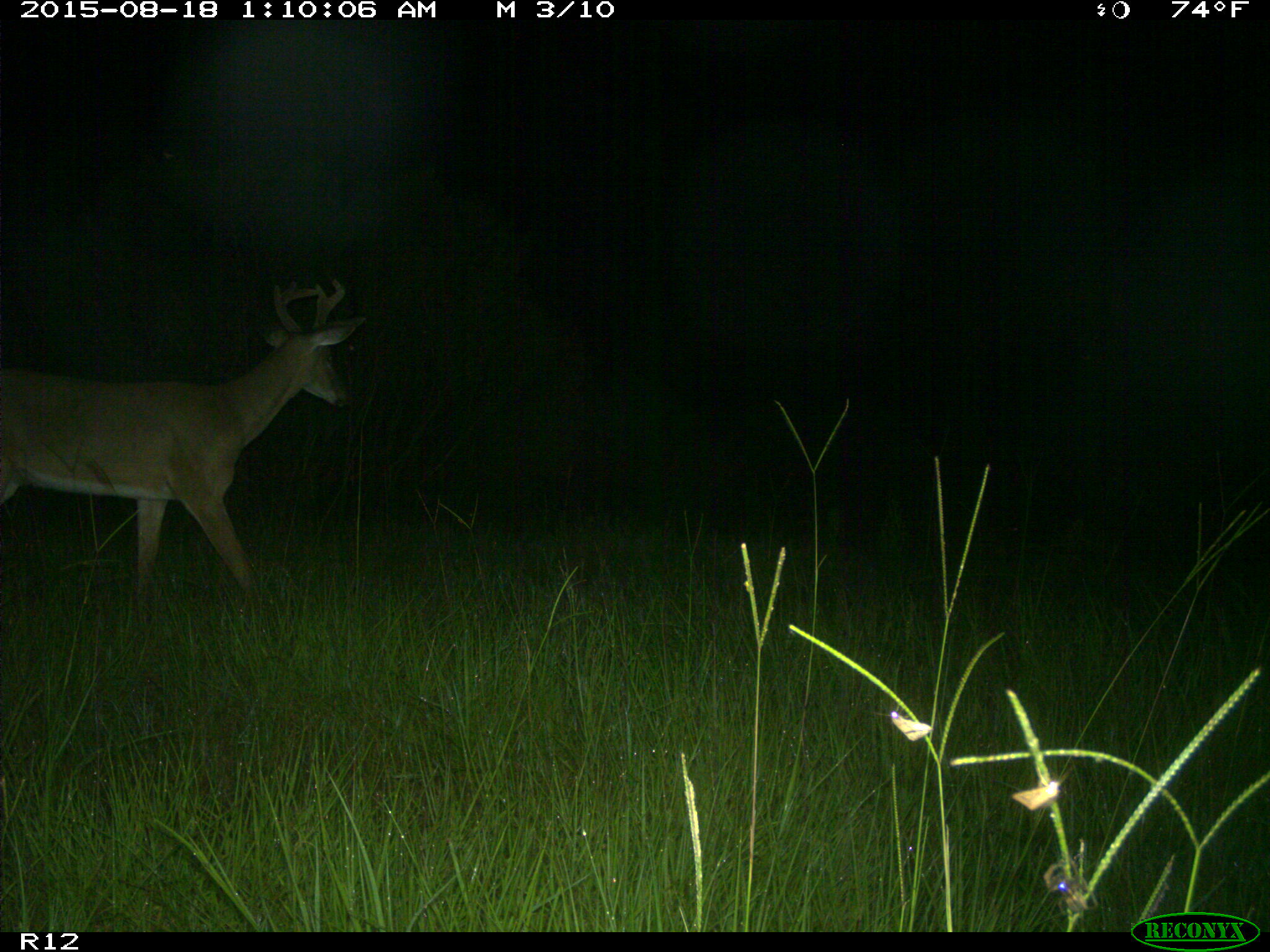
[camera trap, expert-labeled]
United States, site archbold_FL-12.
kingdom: Animalia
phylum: Chordata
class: Mammalia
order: Artiodactyla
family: Cervidae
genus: Odocoileus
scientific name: Odocoileus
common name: deer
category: unidentified deer